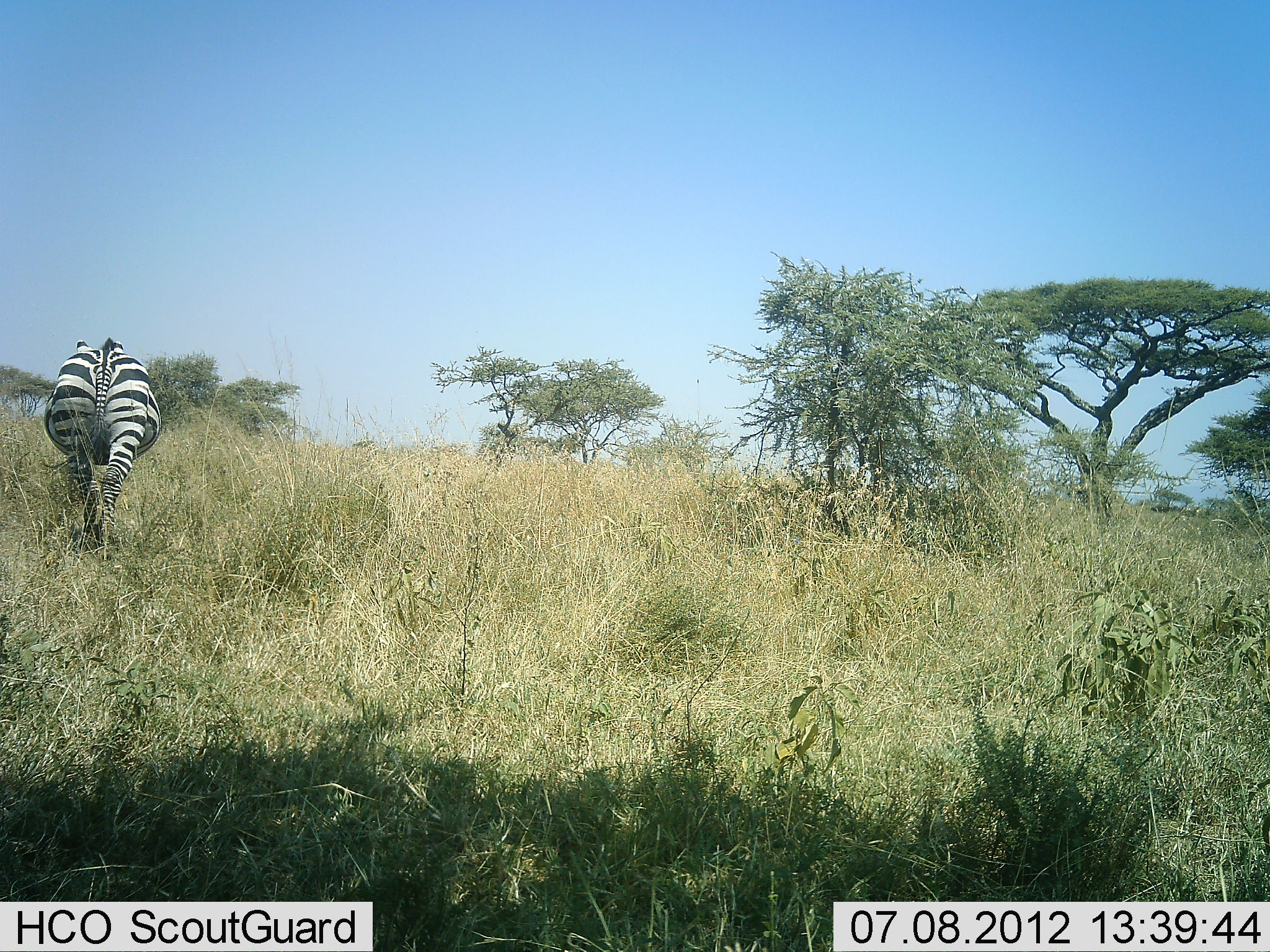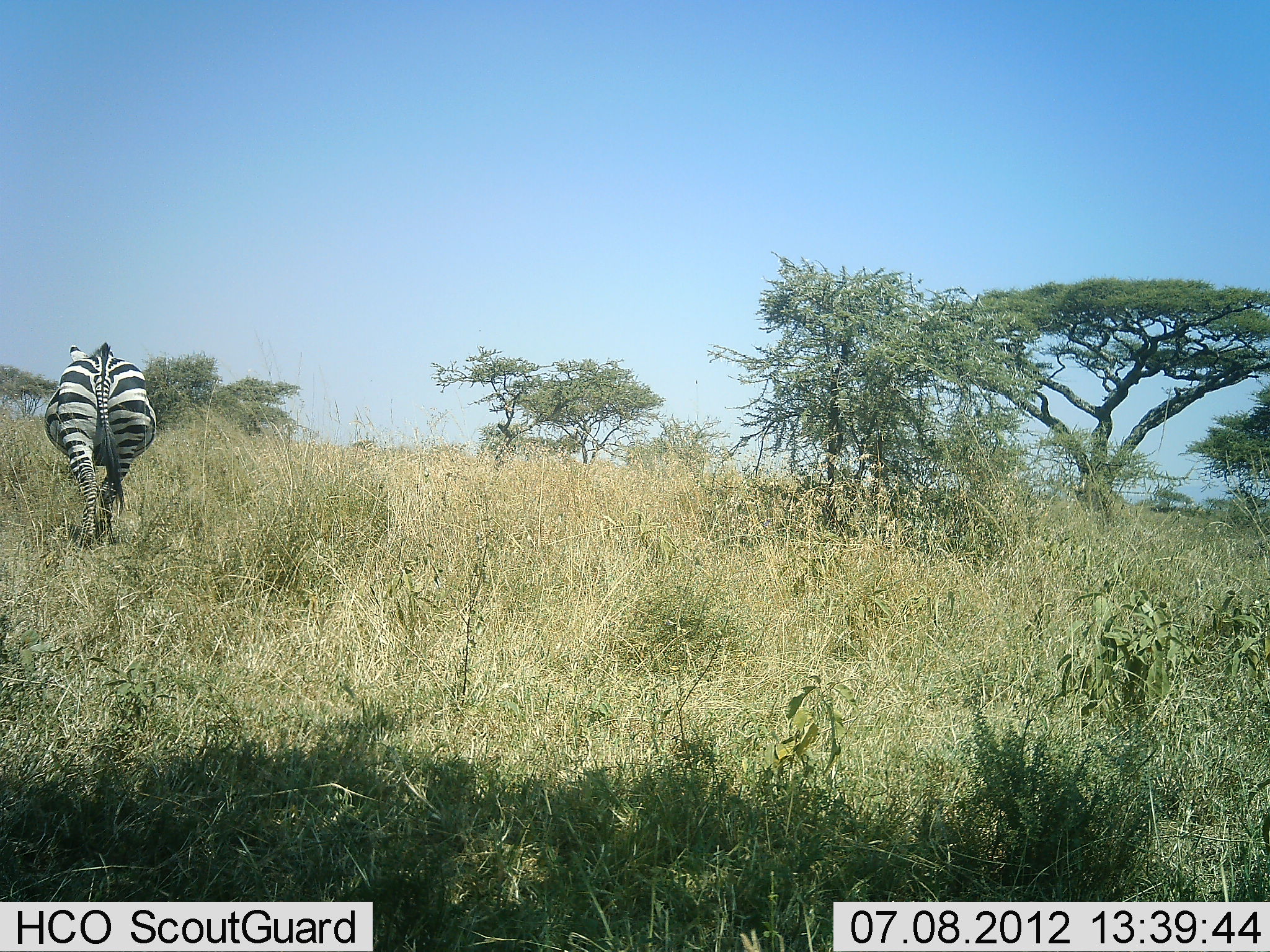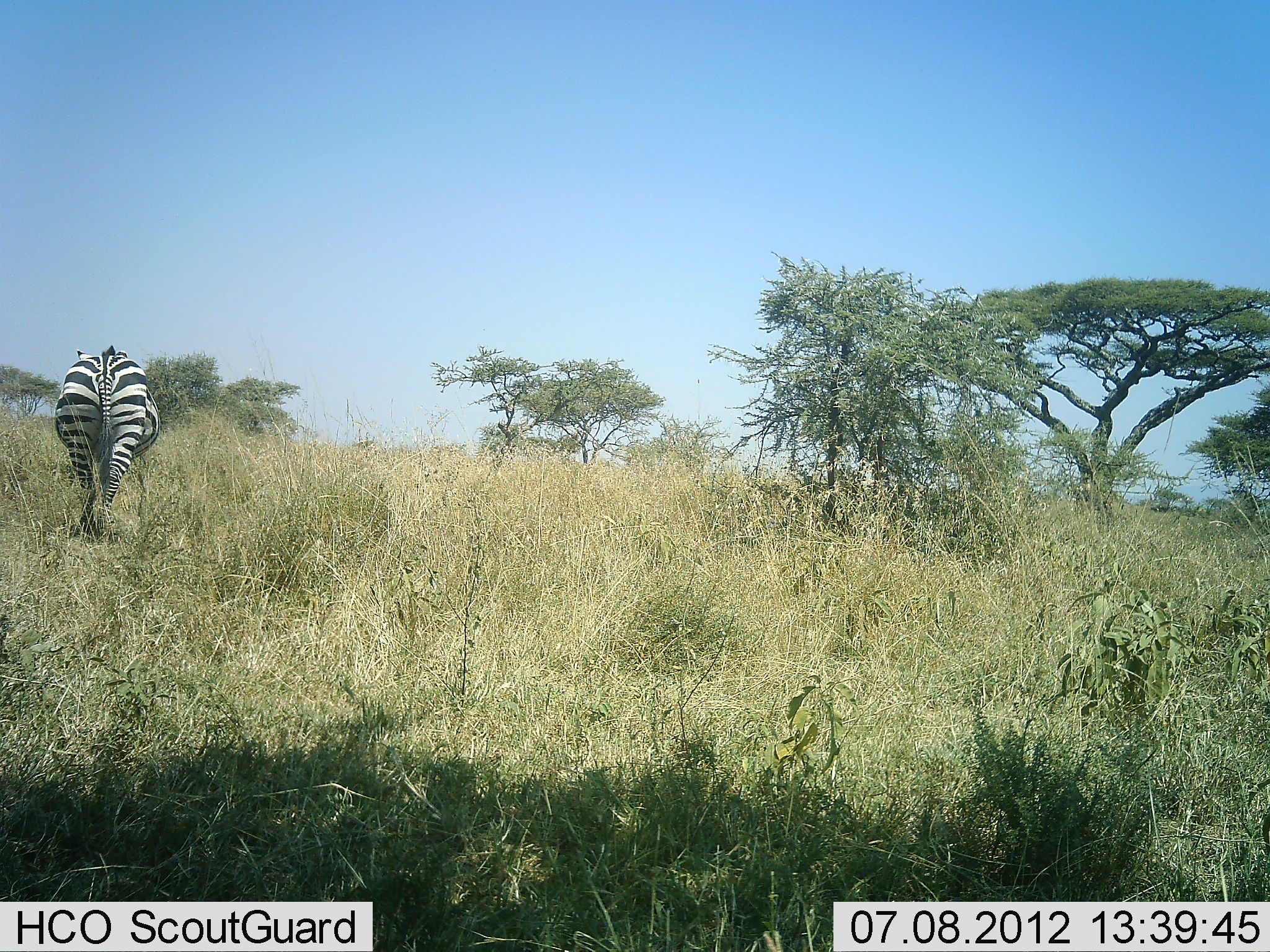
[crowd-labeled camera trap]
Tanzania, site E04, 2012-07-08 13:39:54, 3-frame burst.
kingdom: Animalia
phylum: Chordata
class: Mammalia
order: Perissodactyla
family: Equidae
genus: Equus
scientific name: Equus quagga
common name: plains zebra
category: zebra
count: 1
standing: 0%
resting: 0%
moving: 90%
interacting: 10%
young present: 0%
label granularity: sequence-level